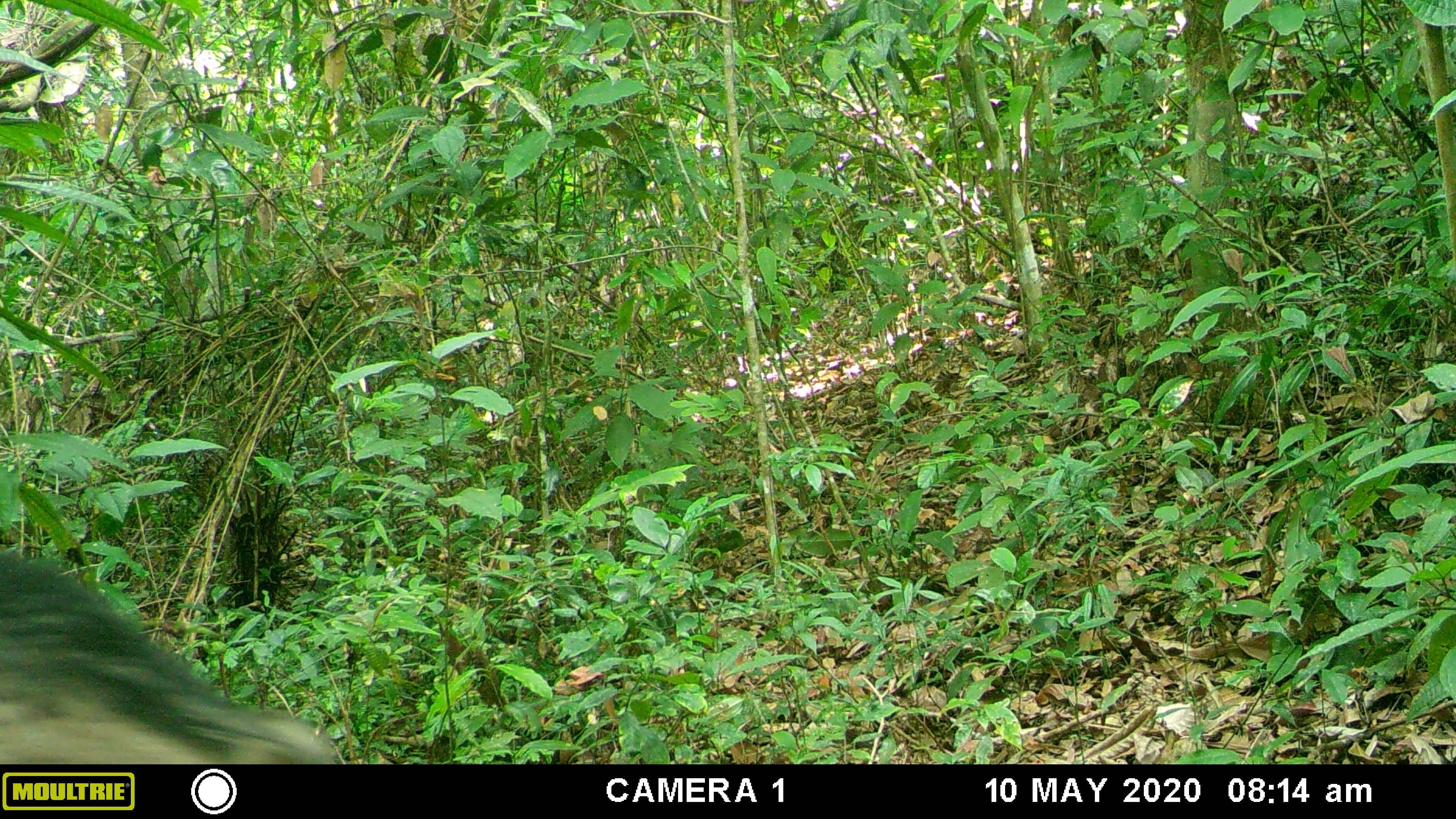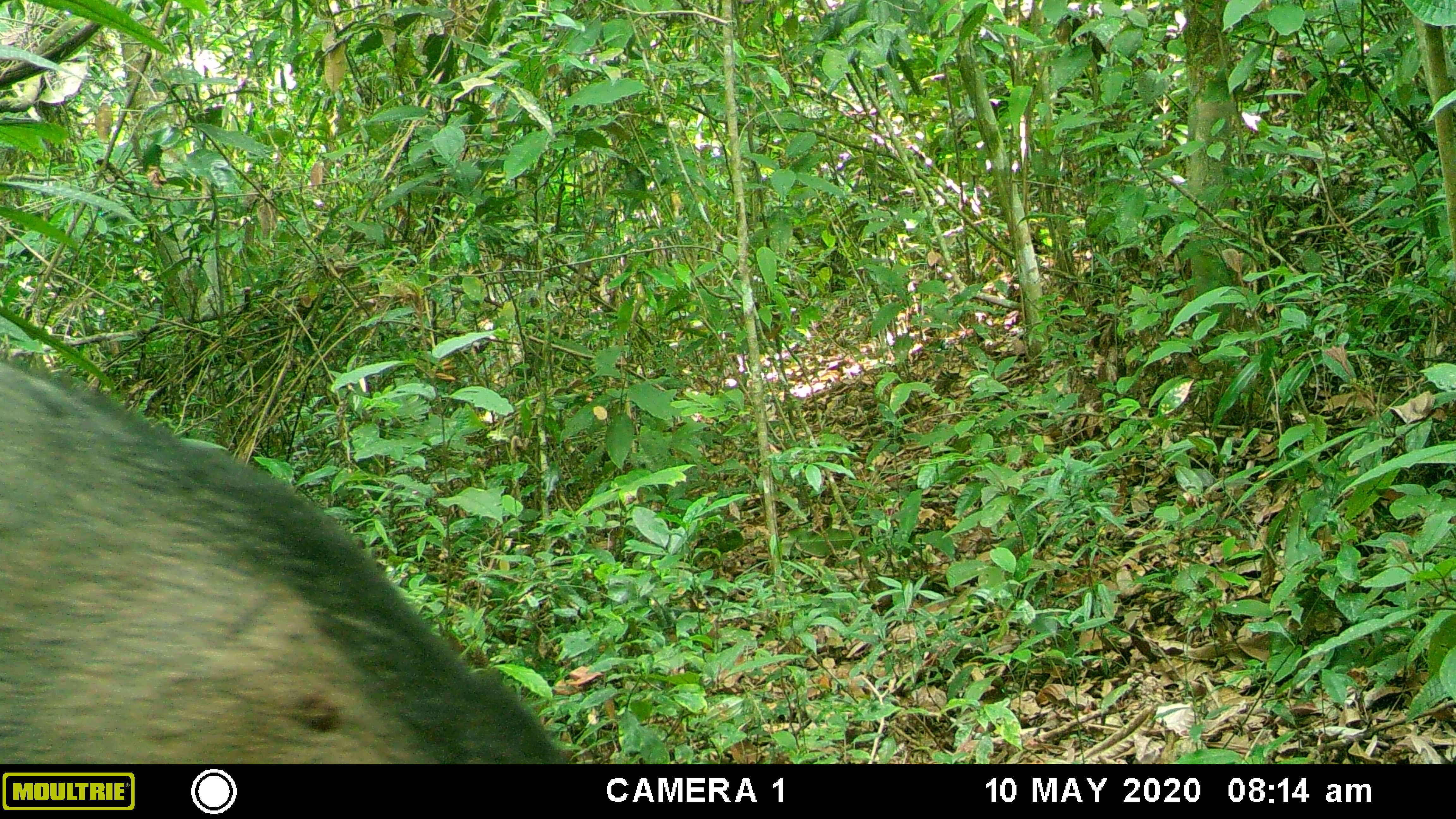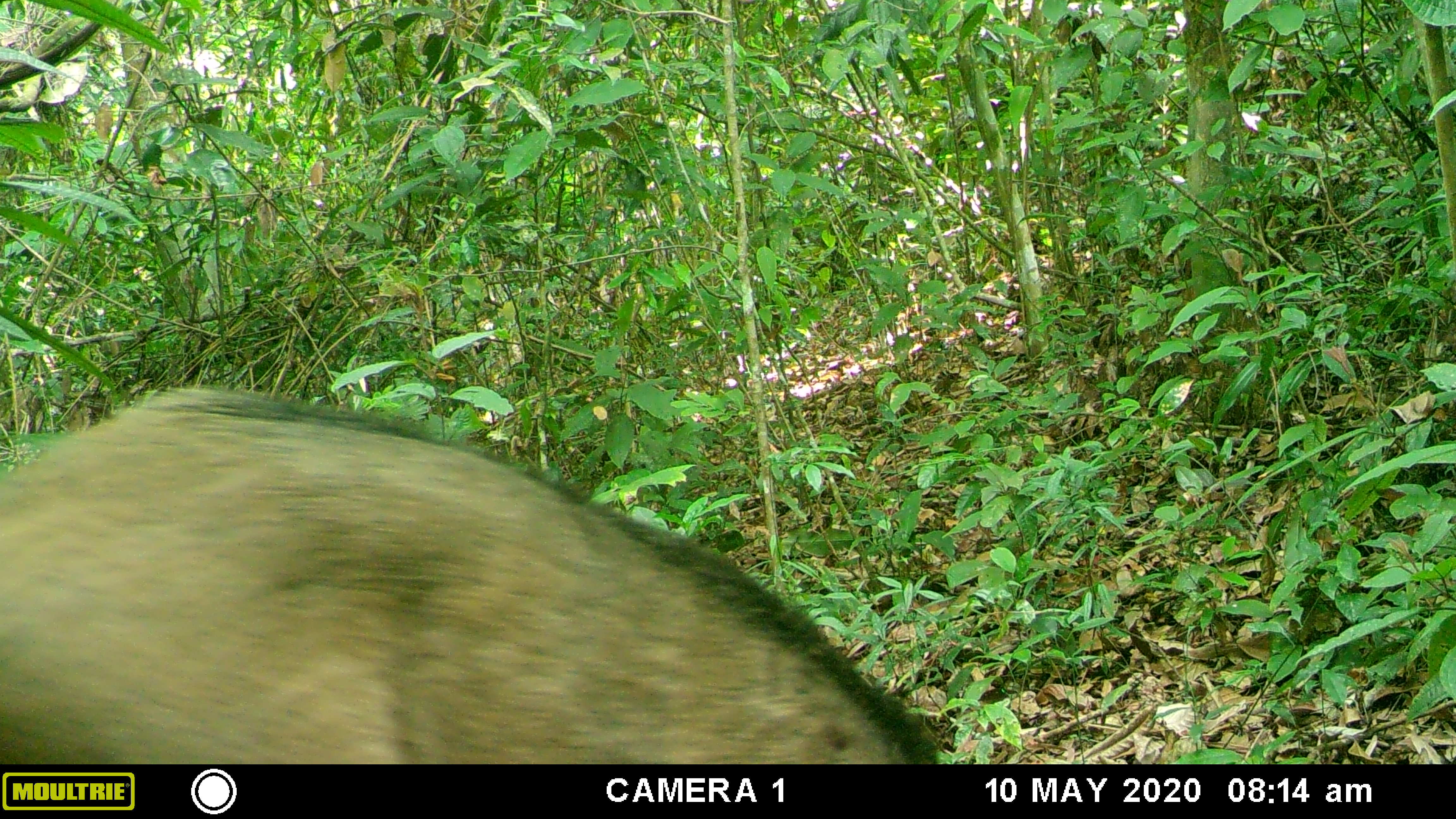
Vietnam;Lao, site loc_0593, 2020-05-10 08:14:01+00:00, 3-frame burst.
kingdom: Animalia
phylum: Chordata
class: Mammalia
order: Artiodactyla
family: Suidae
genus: Sus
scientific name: Sus scrofa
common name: eurasian wild pig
Eurasian wild pig (Sus scrofa). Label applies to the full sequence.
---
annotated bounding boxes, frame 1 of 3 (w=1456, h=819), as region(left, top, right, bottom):
eurasian wild pig: region(0, 549, 337, 764)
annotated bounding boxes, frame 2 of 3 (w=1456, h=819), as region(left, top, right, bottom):
eurasian wild pig: region(0, 357, 568, 764)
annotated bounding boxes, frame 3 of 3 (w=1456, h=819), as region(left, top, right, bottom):
eurasian wild pig: region(0, 384, 941, 764)